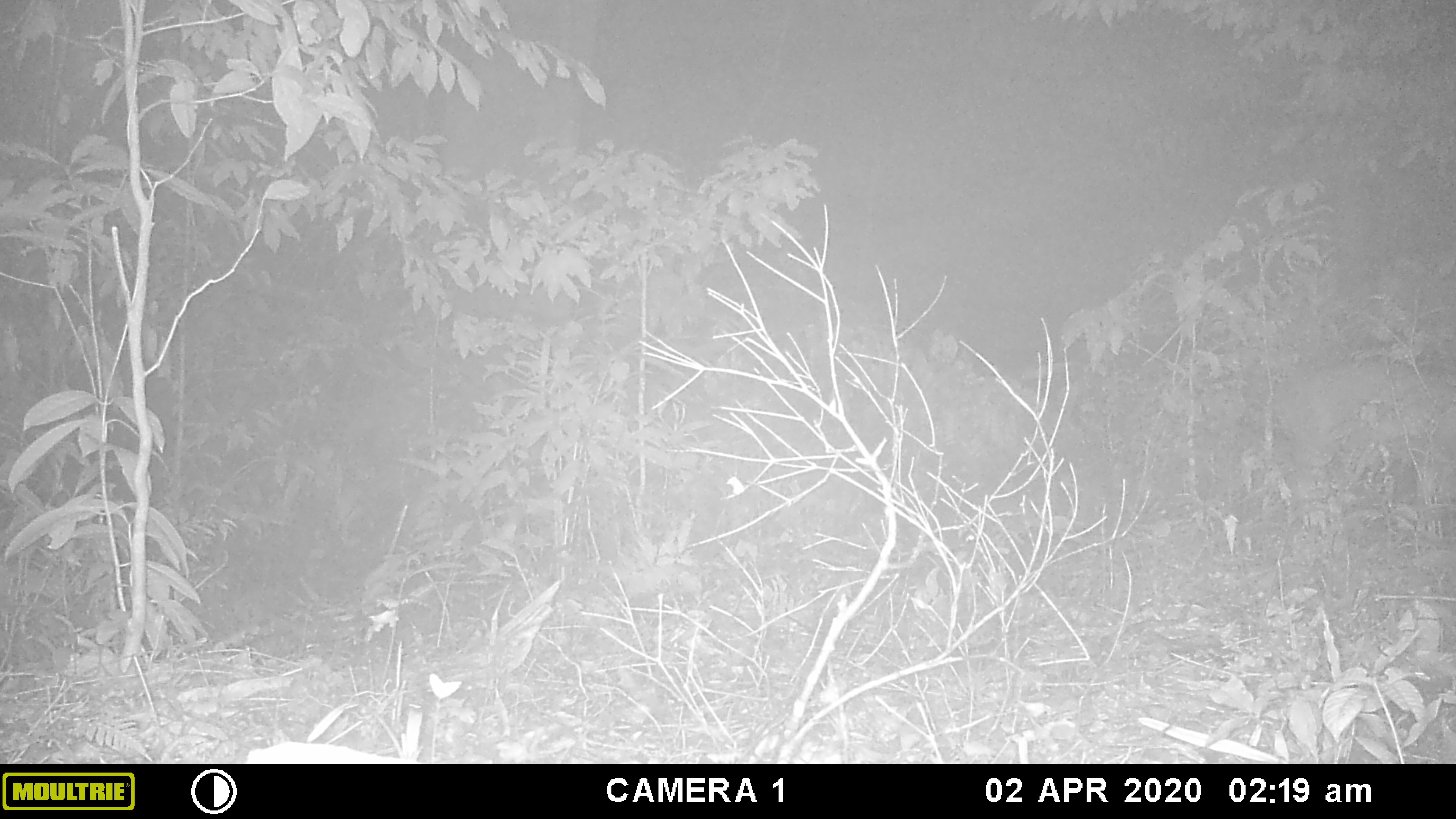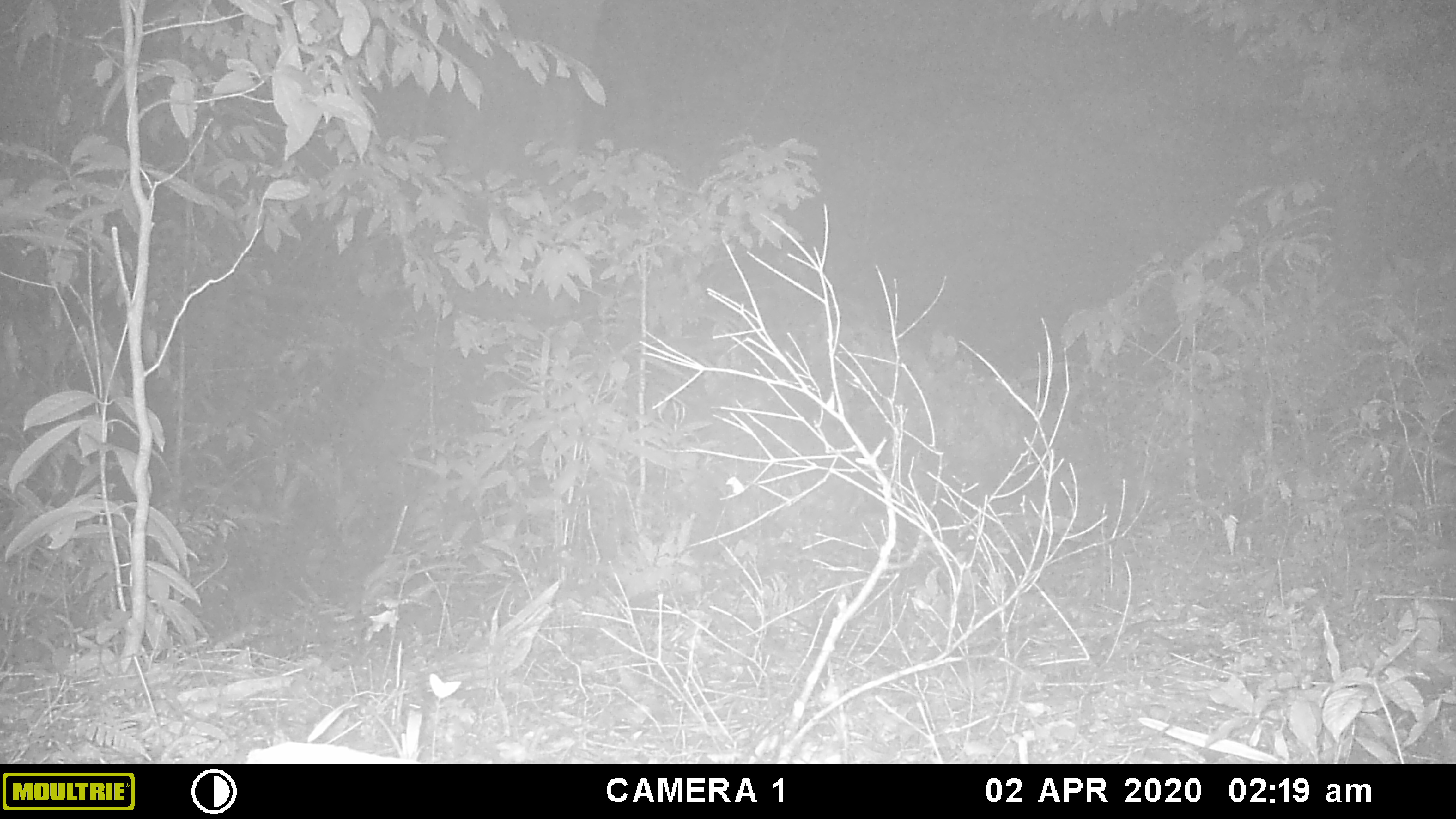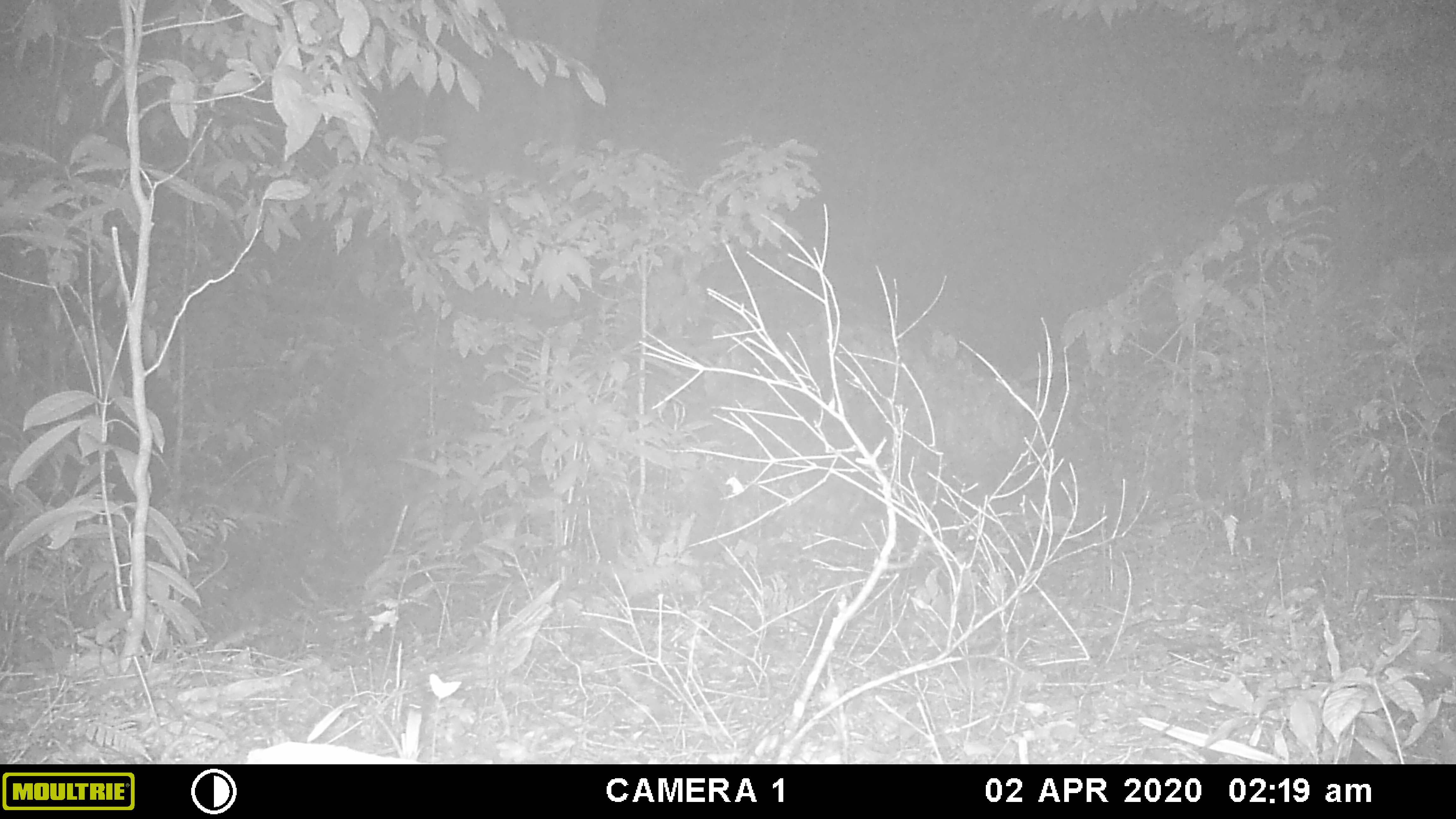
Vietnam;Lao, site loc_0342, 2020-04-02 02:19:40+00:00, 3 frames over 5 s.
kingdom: Animalia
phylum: Chordata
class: Mammalia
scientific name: Mammalia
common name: mammal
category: unidentified mammal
Unidentified mammal (mammal) (Mammalia). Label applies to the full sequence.